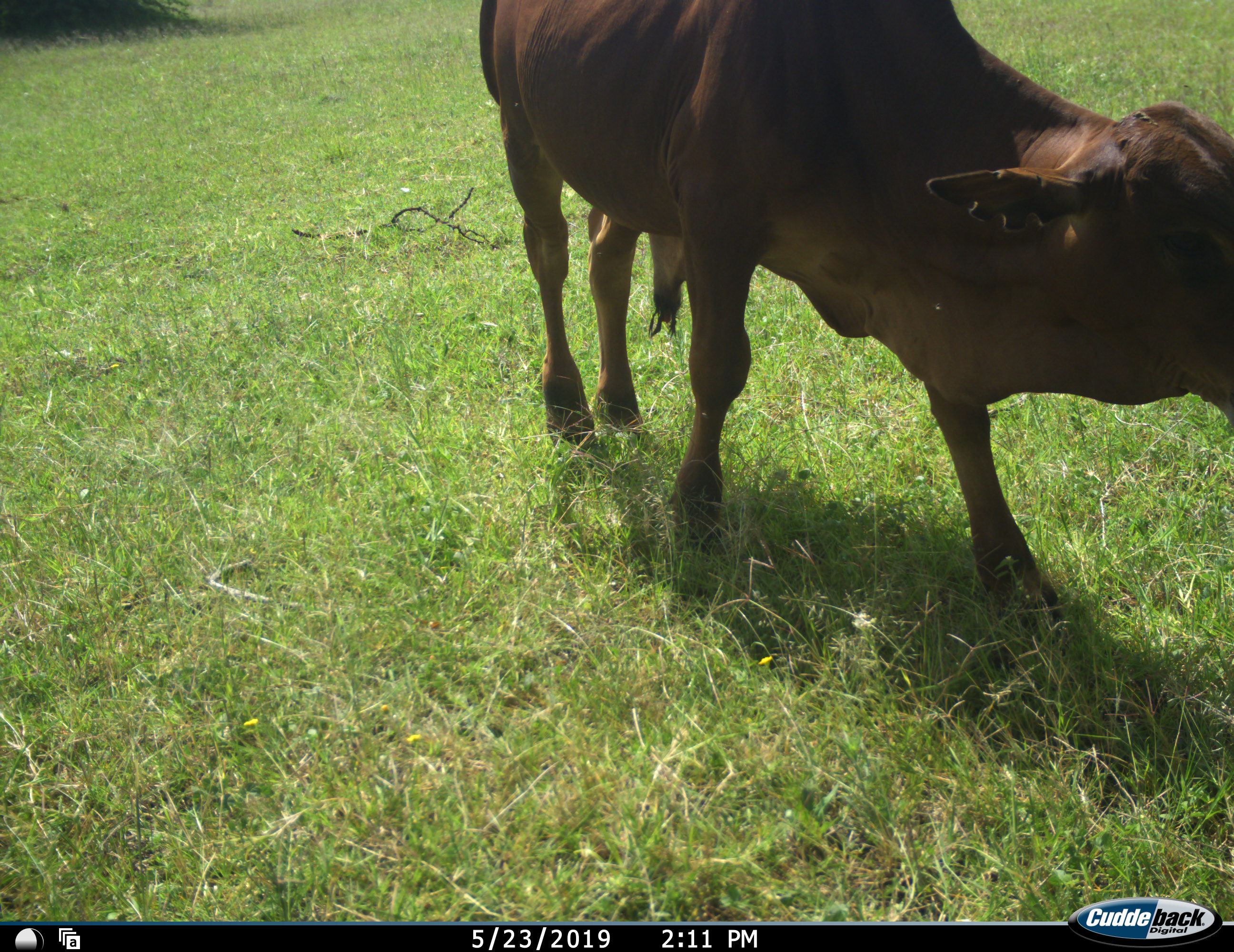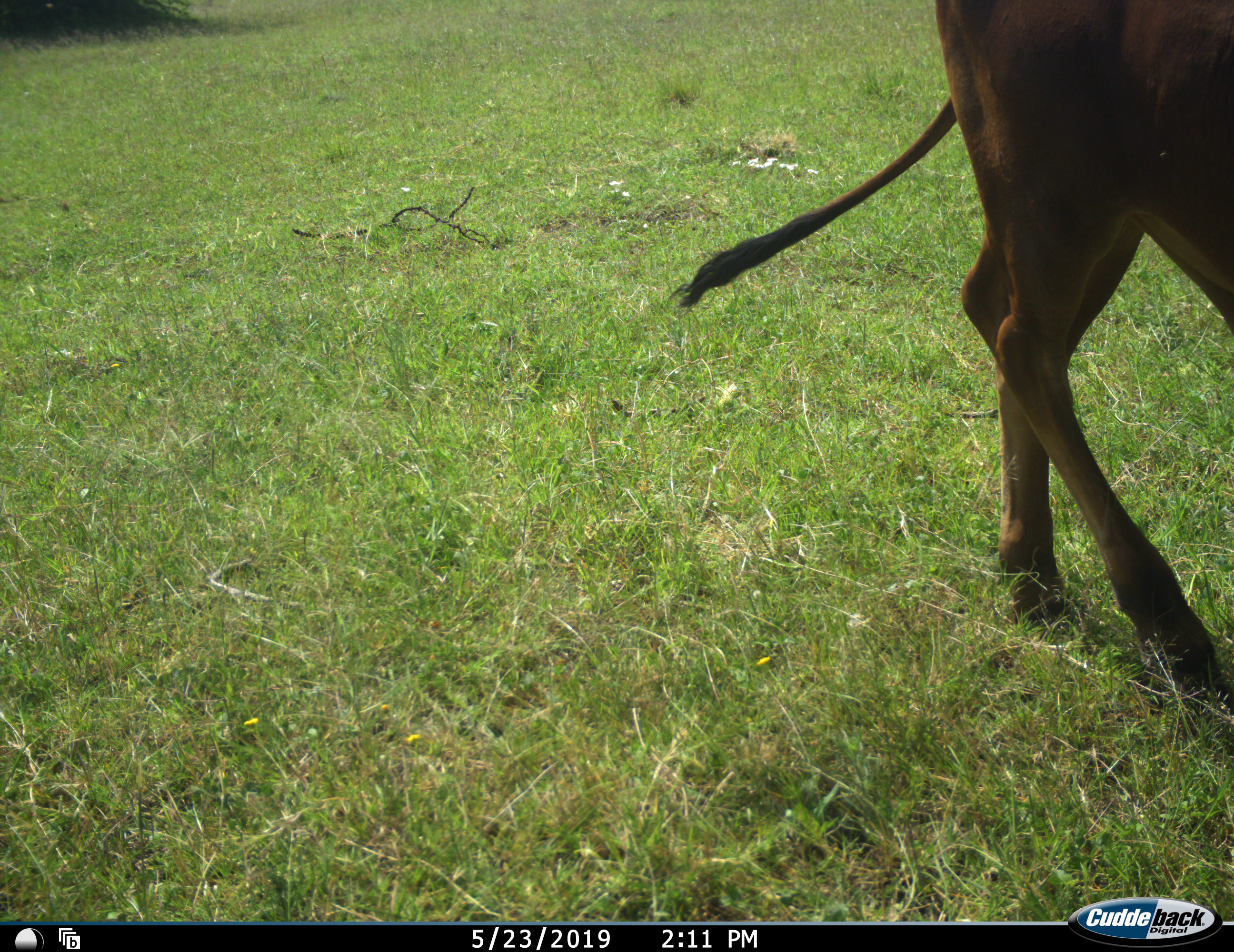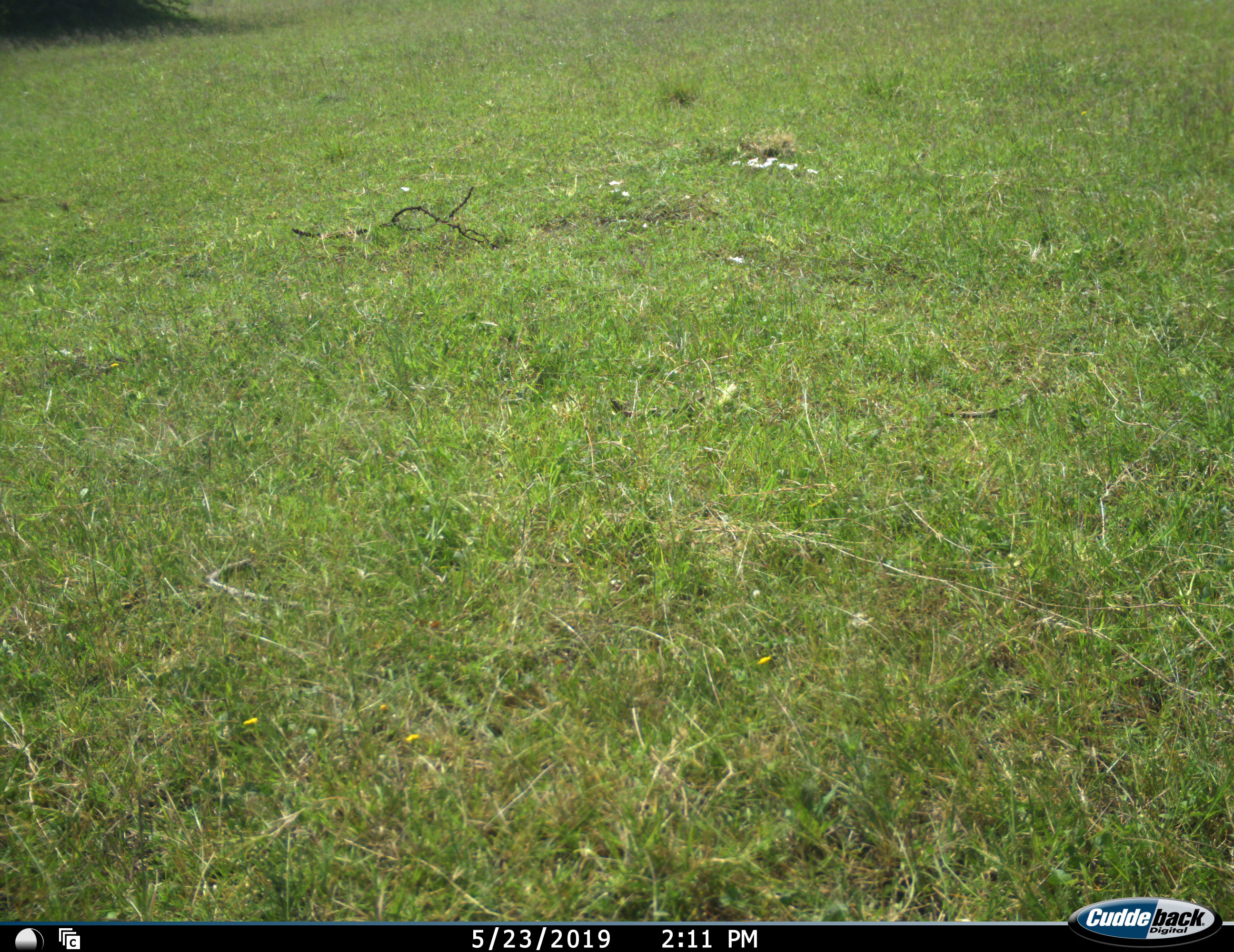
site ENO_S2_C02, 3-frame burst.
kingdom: Animalia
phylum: Chordata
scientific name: Vertebrata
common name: domestic animal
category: domesticanimal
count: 1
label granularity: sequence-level